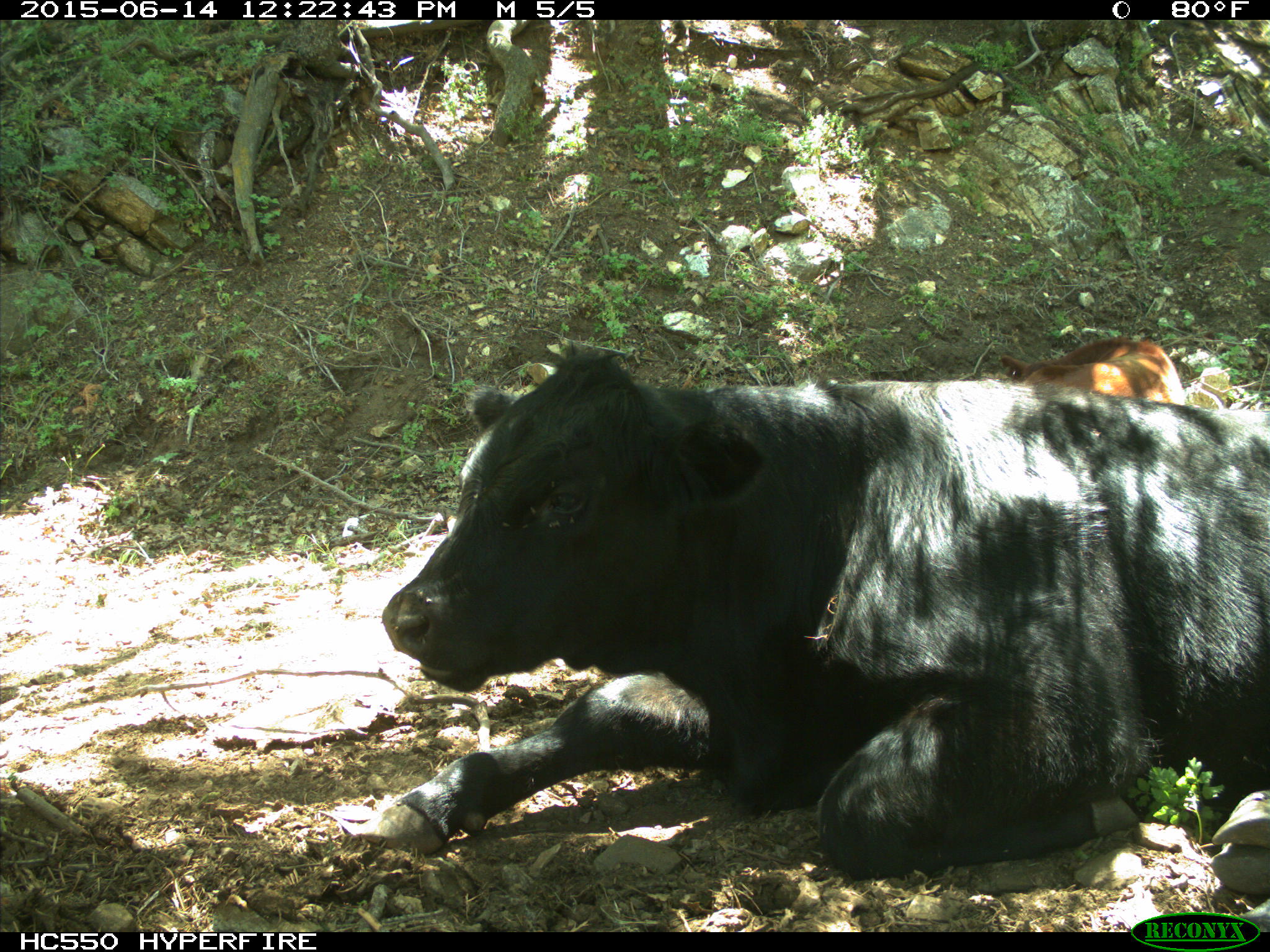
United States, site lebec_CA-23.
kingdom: Animalia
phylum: Chordata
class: Mammalia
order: Artiodactyla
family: Bovidae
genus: Bos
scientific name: Bos taurus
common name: domestic cow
Bos taurus (domestic cow).